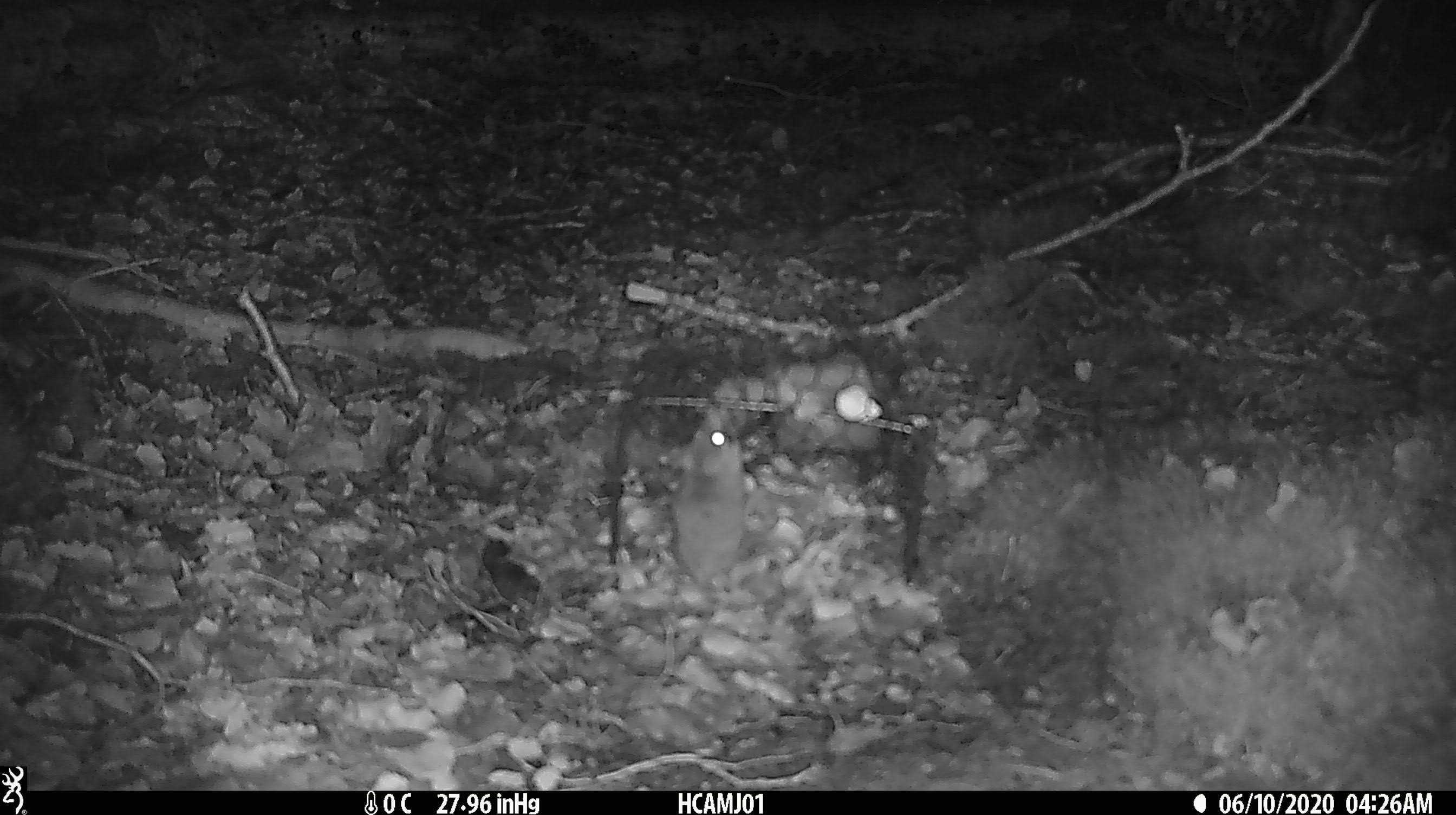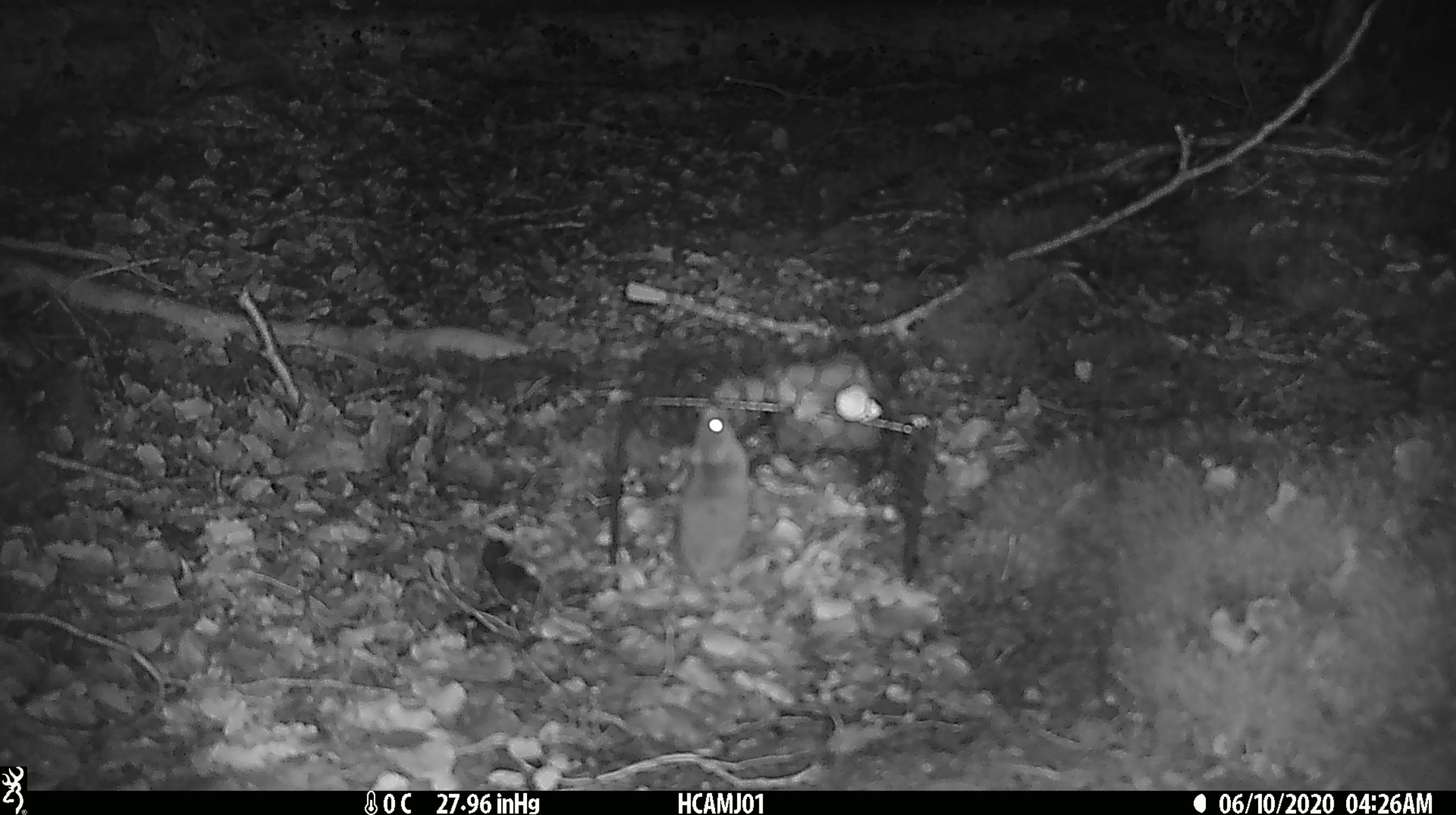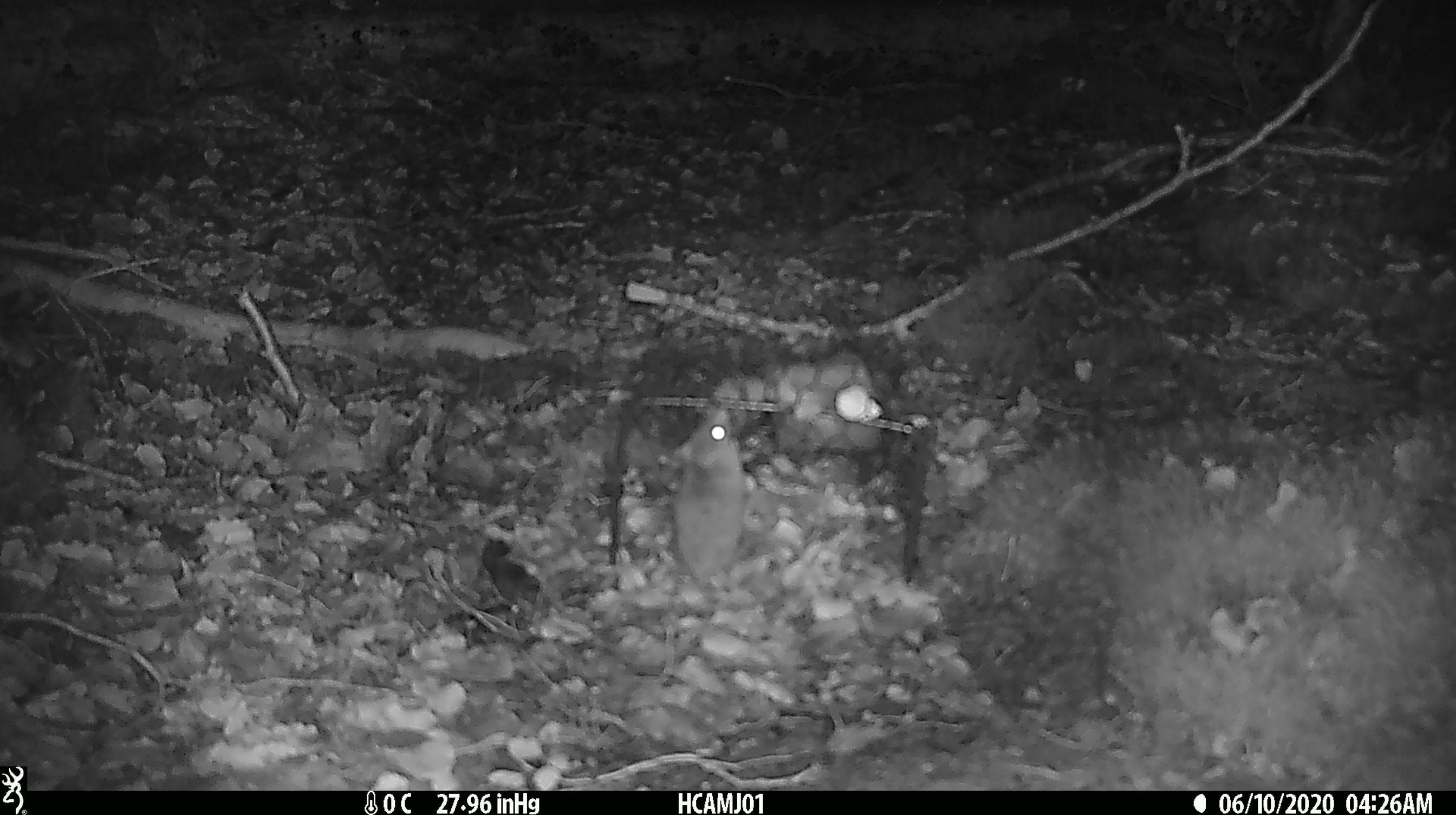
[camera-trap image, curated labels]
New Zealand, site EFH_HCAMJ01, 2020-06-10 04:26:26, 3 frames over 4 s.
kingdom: Animalia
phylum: Chordata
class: Mammalia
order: Rodentia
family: Muridae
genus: Mus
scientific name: Mus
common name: mouse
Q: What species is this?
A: Mouse (Mus).